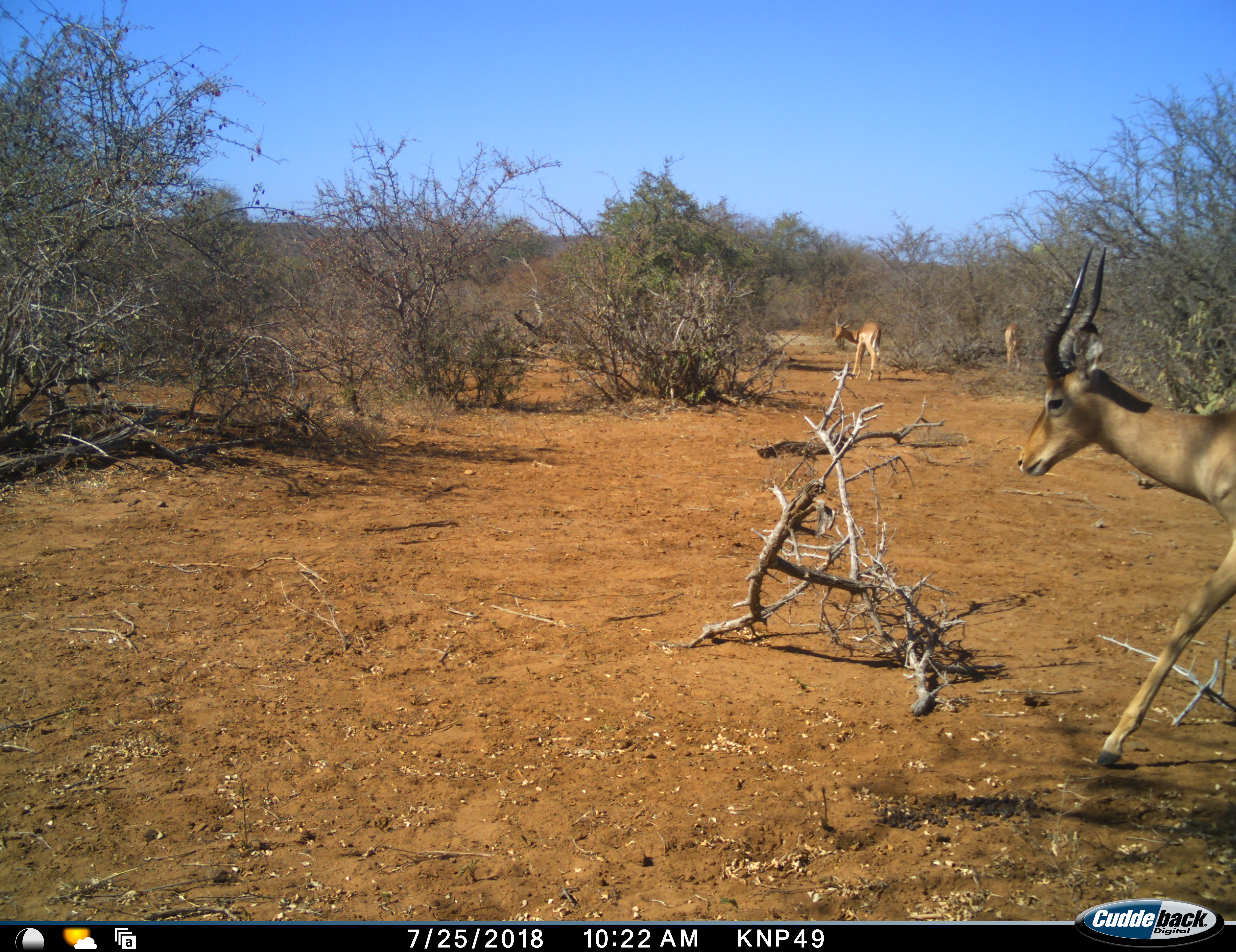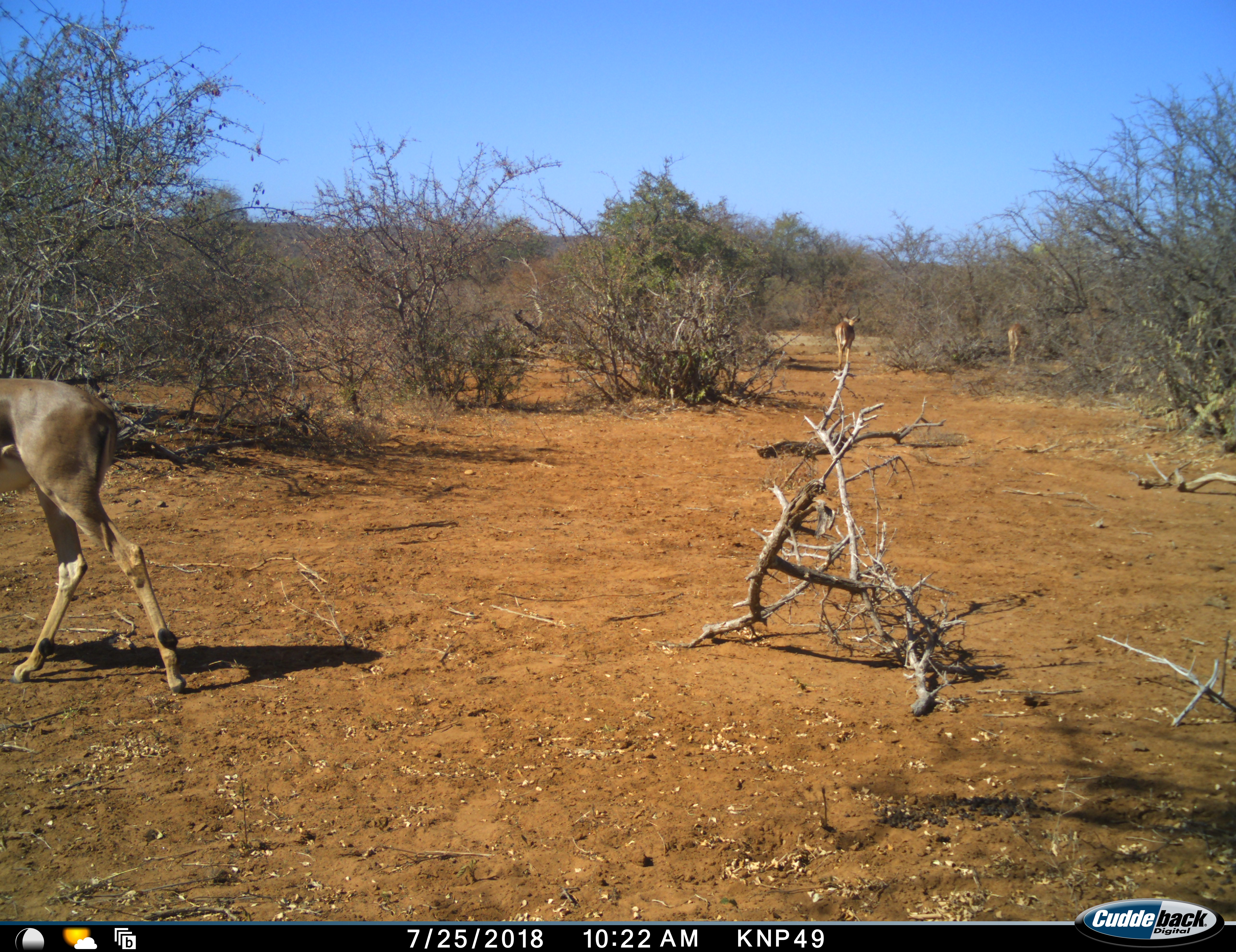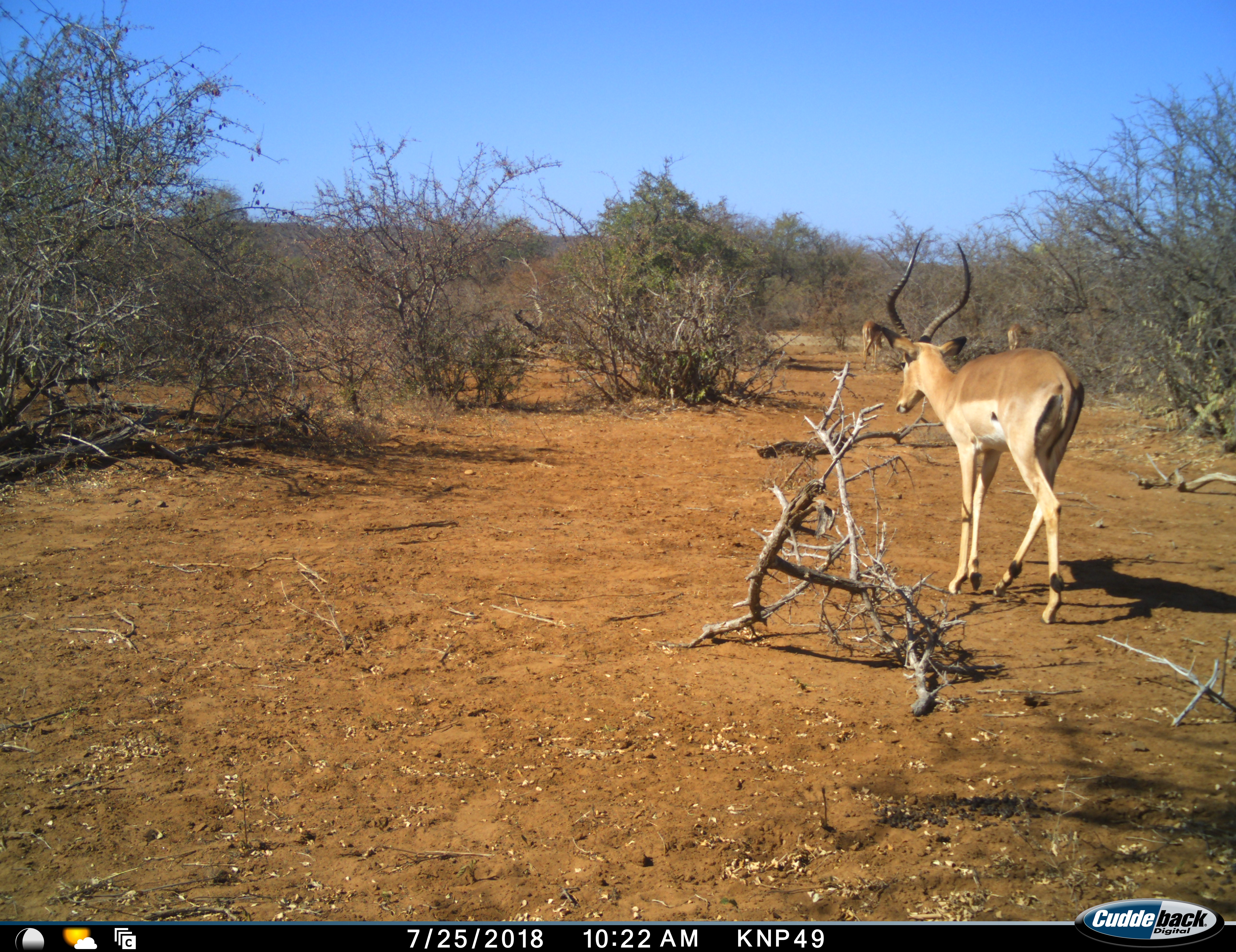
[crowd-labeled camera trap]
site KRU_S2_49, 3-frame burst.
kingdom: Animalia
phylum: Chordata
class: Mammalia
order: Artiodactyla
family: Bovidae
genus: Aepyceros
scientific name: Aepyceros melampus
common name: impala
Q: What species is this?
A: Impala (Aepyceros melampus).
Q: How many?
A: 4.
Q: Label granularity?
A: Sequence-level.